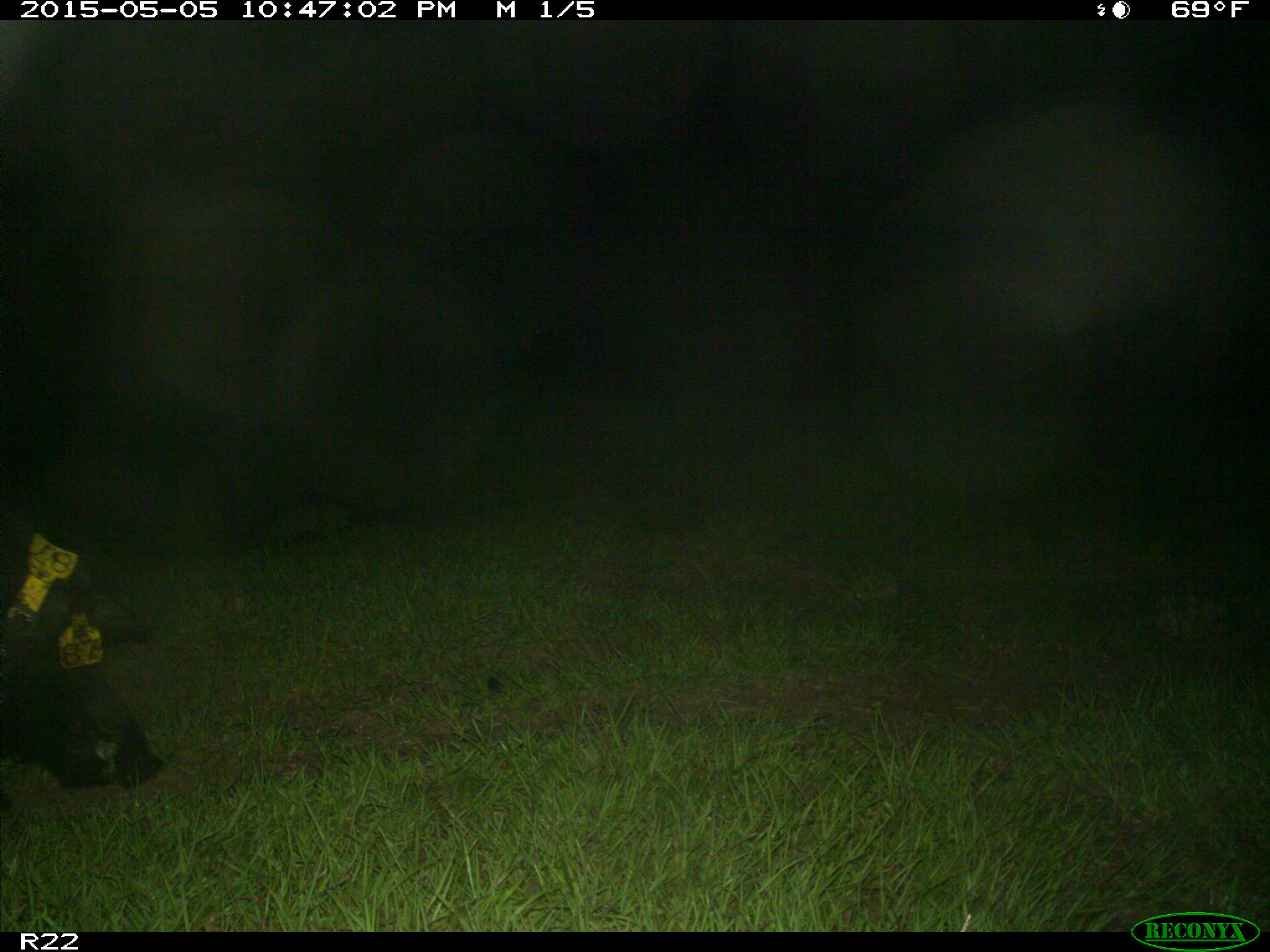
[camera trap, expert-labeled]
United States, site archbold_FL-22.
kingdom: Animalia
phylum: Chordata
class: Mammalia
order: Artiodactyla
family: Suidae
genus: Sus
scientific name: Sus scrofa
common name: wild boar